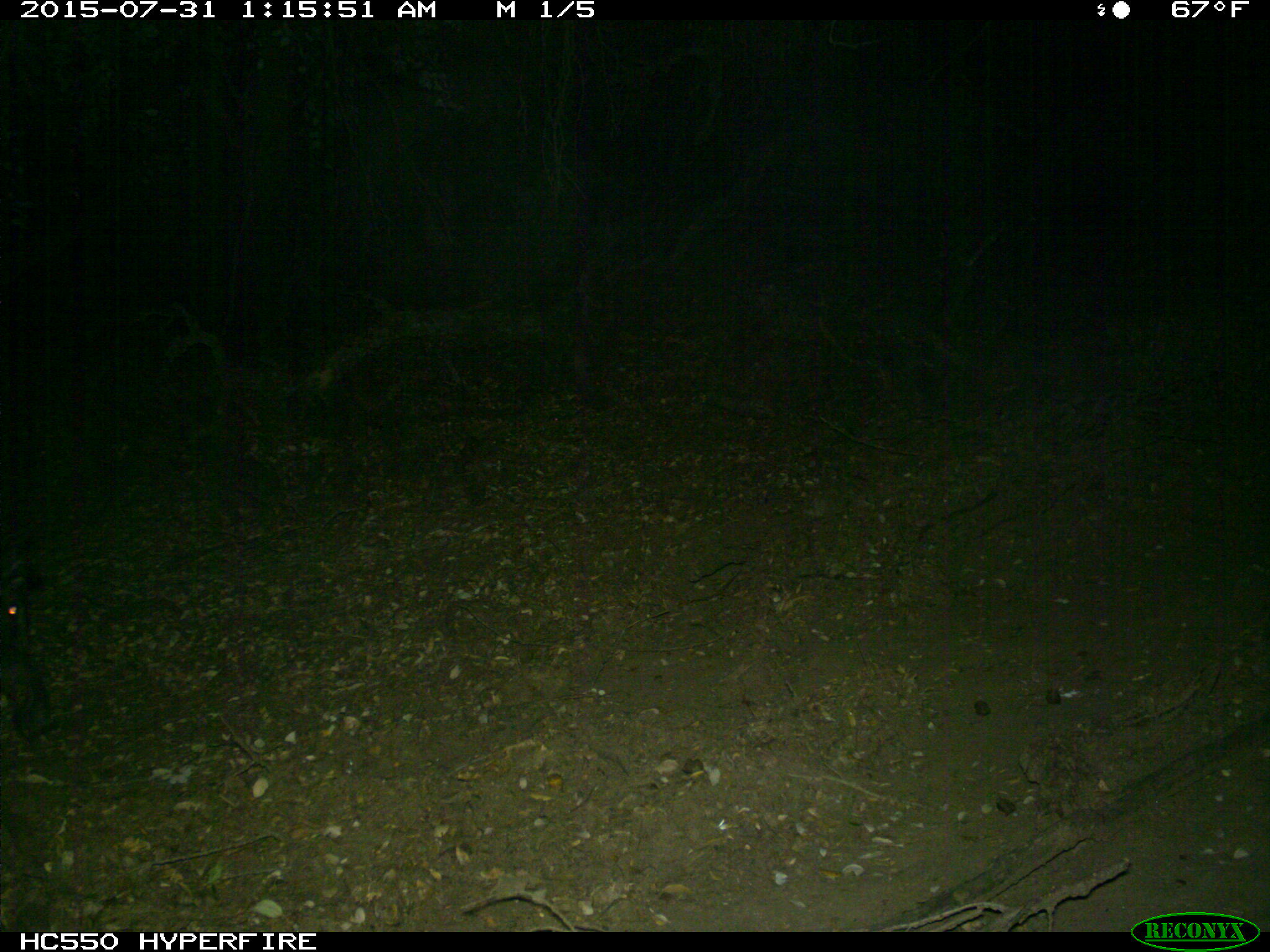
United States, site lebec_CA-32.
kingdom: Animalia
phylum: Chordata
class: Mammalia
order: Artiodactyla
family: Suidae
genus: Sus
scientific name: Sus scrofa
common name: wild boar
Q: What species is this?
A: Sus scrofa (wild boar).